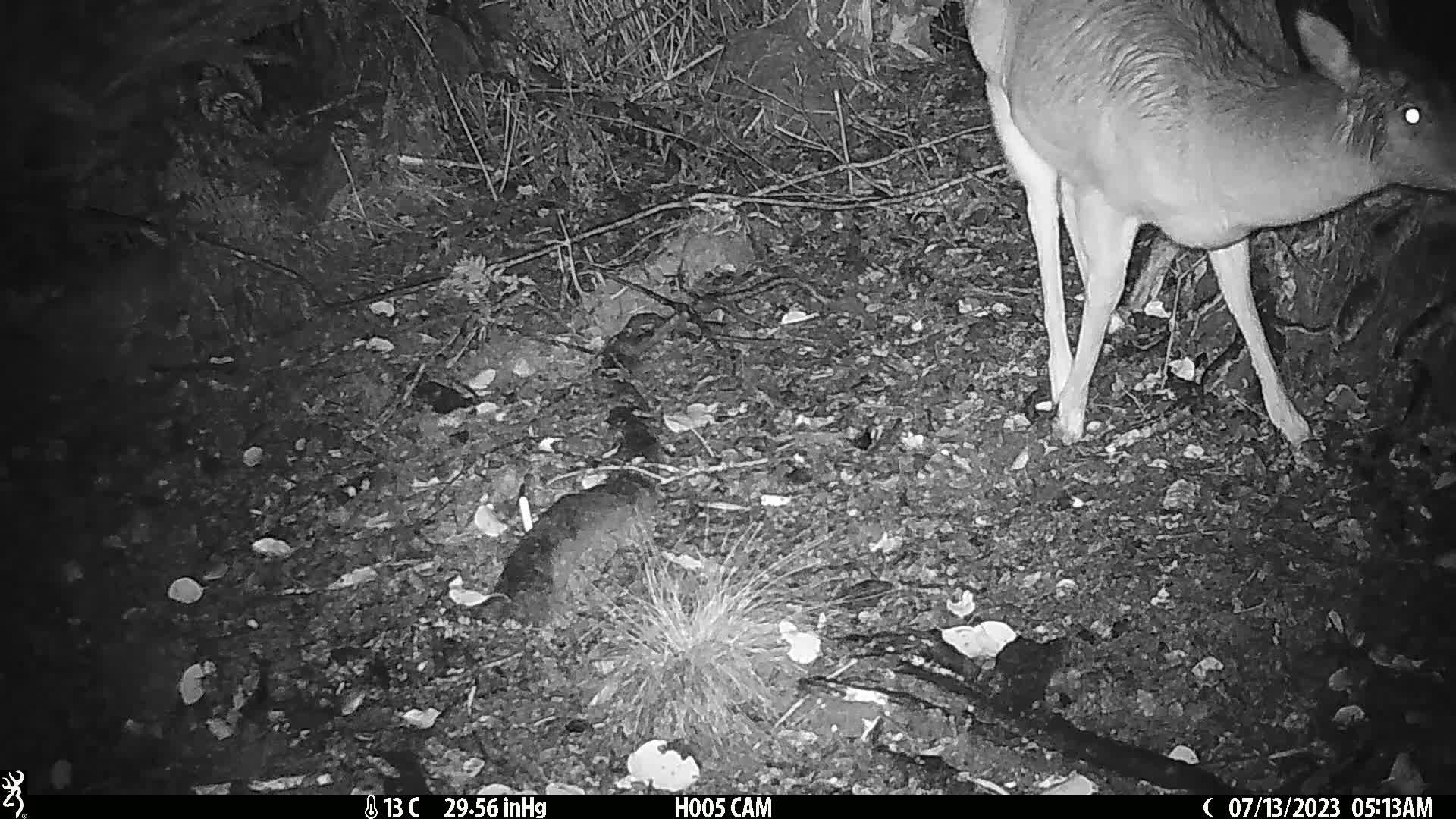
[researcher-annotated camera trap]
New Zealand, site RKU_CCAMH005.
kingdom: Animalia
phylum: Chordata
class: Mammalia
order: Artiodactyla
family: Cervidae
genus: Odocoileus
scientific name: Odocoileus virginianus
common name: white-tailed deer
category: white tailed deer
White tailed deer (white-tailed deer) (Odocoileus virginianus).